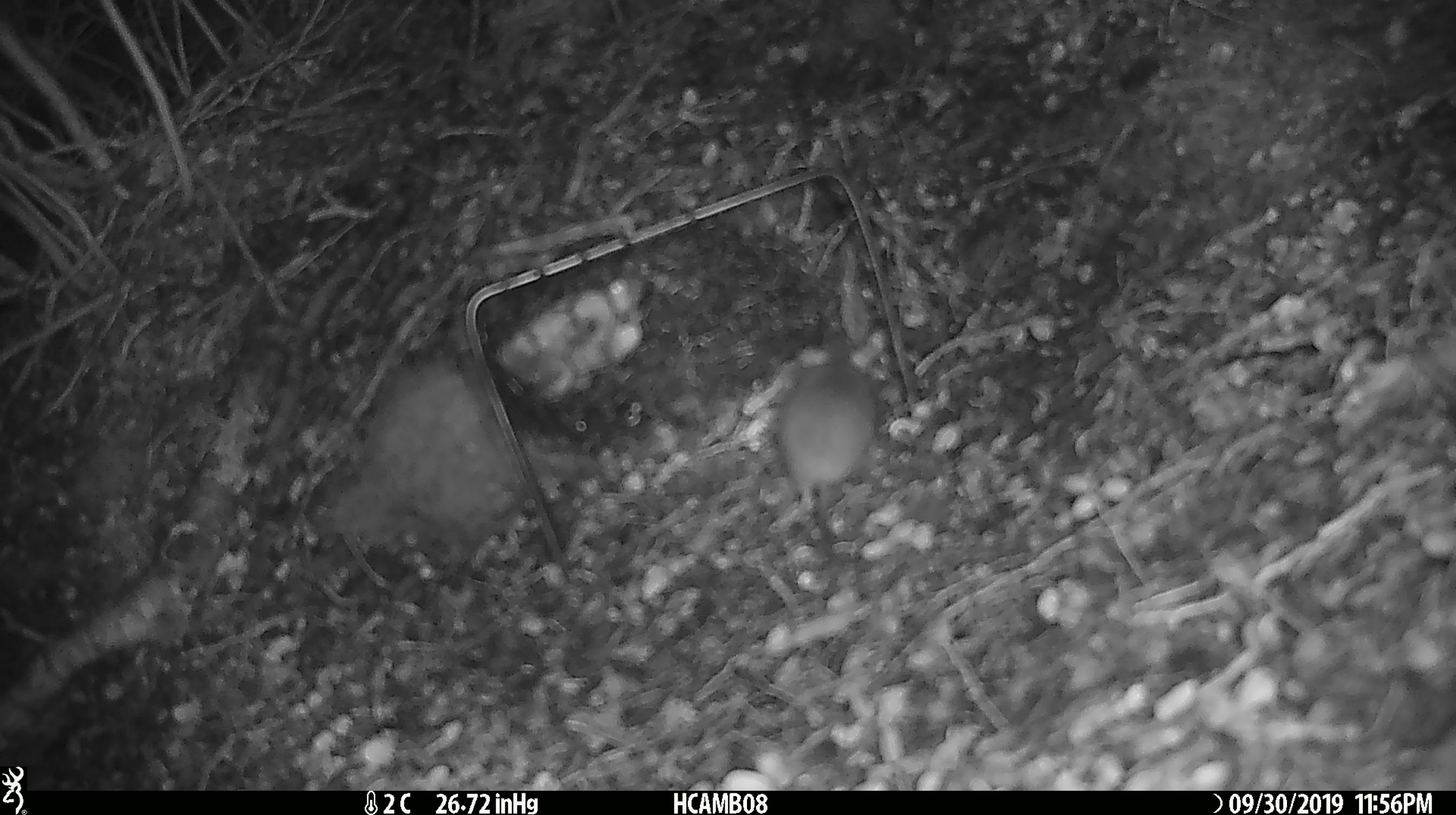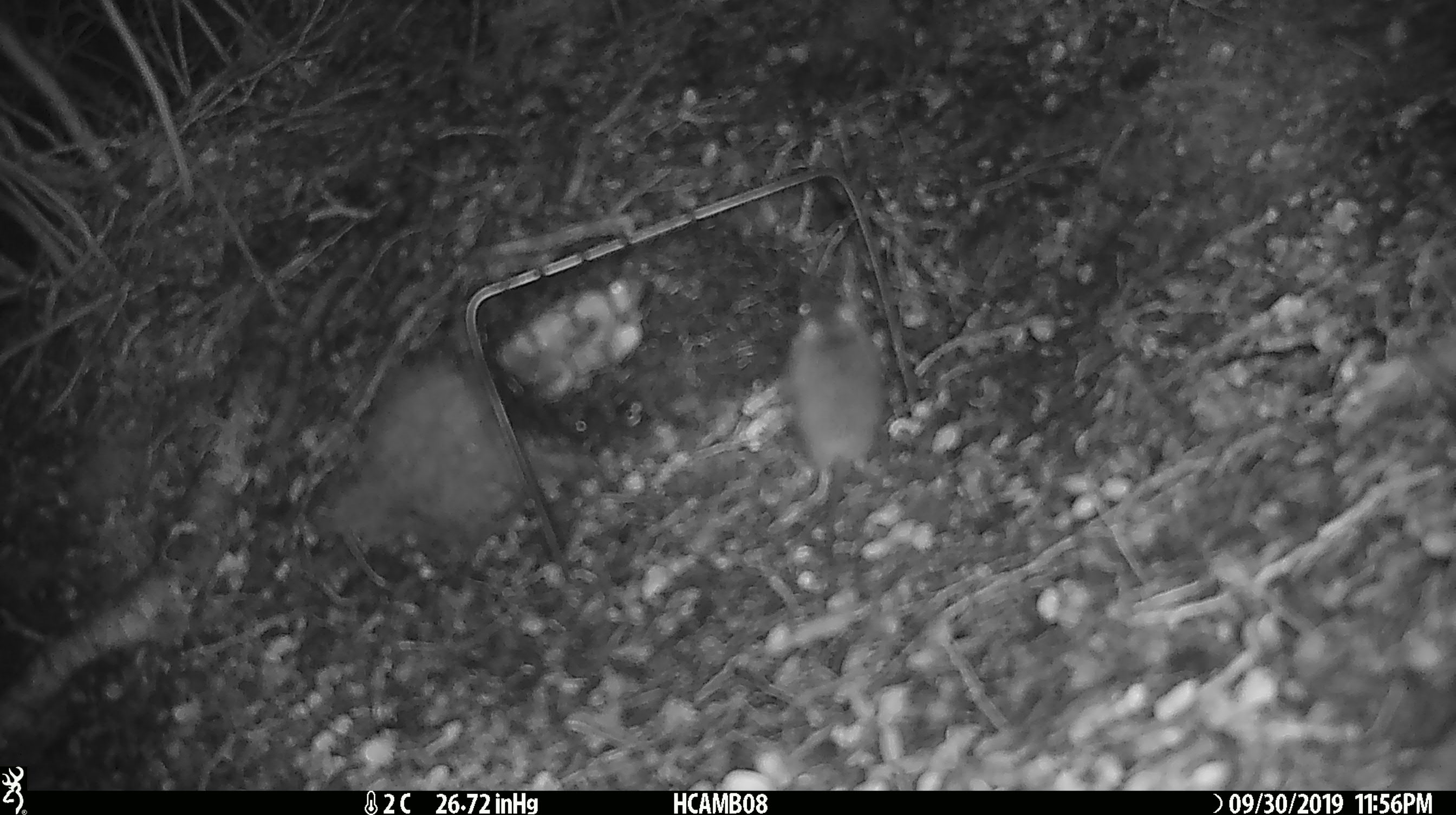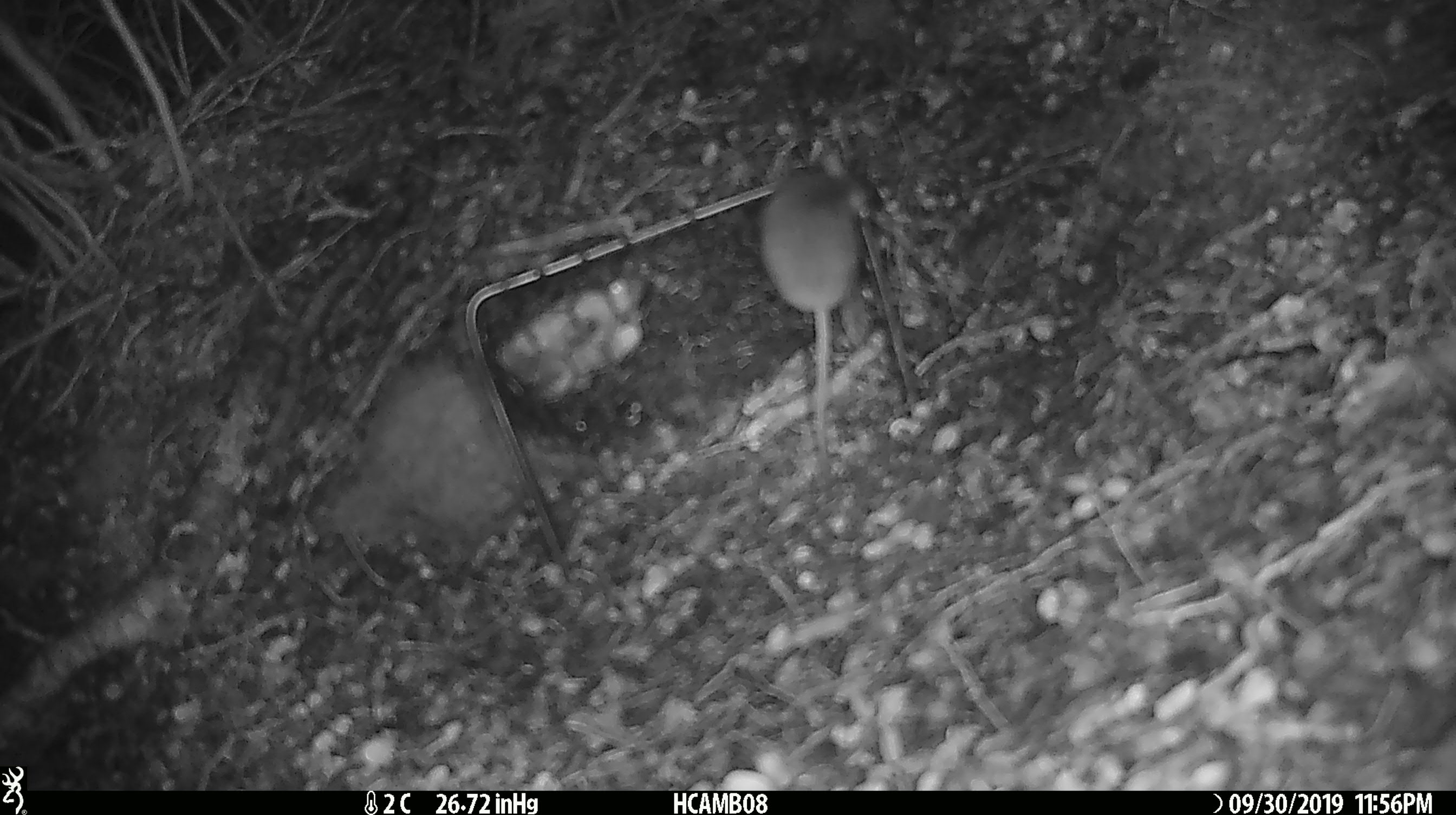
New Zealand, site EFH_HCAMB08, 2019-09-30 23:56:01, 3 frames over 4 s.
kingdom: Animalia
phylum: Chordata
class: Mammalia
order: Rodentia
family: Muridae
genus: Mus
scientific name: Mus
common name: mouse